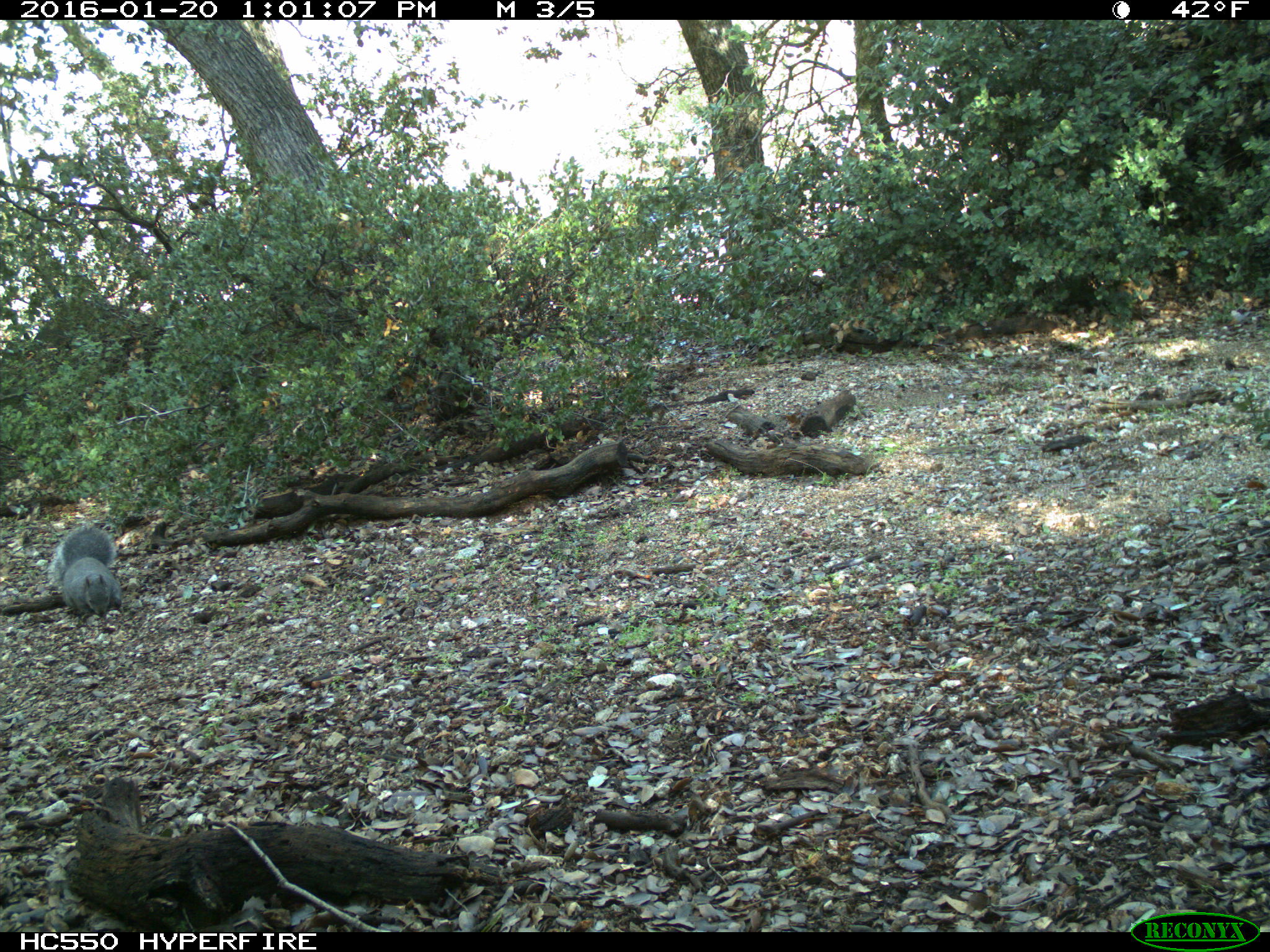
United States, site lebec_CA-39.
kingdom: Animalia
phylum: Chordata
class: Mammalia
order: Rodentia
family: Sciuridae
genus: Sciurus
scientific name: Sciurus carolinensis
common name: eastern gray squirrel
Sciurus carolinensis (eastern gray squirrel).